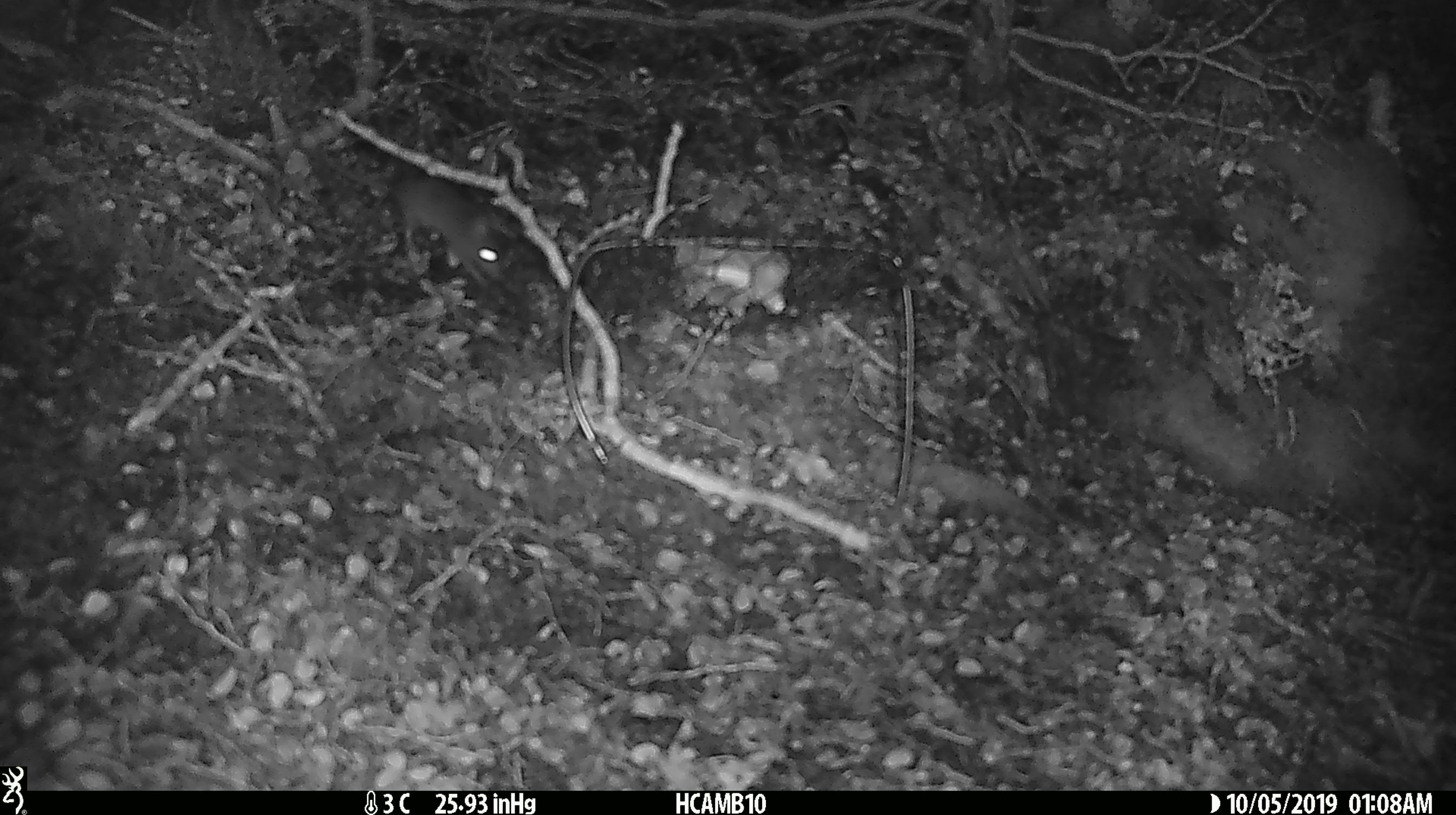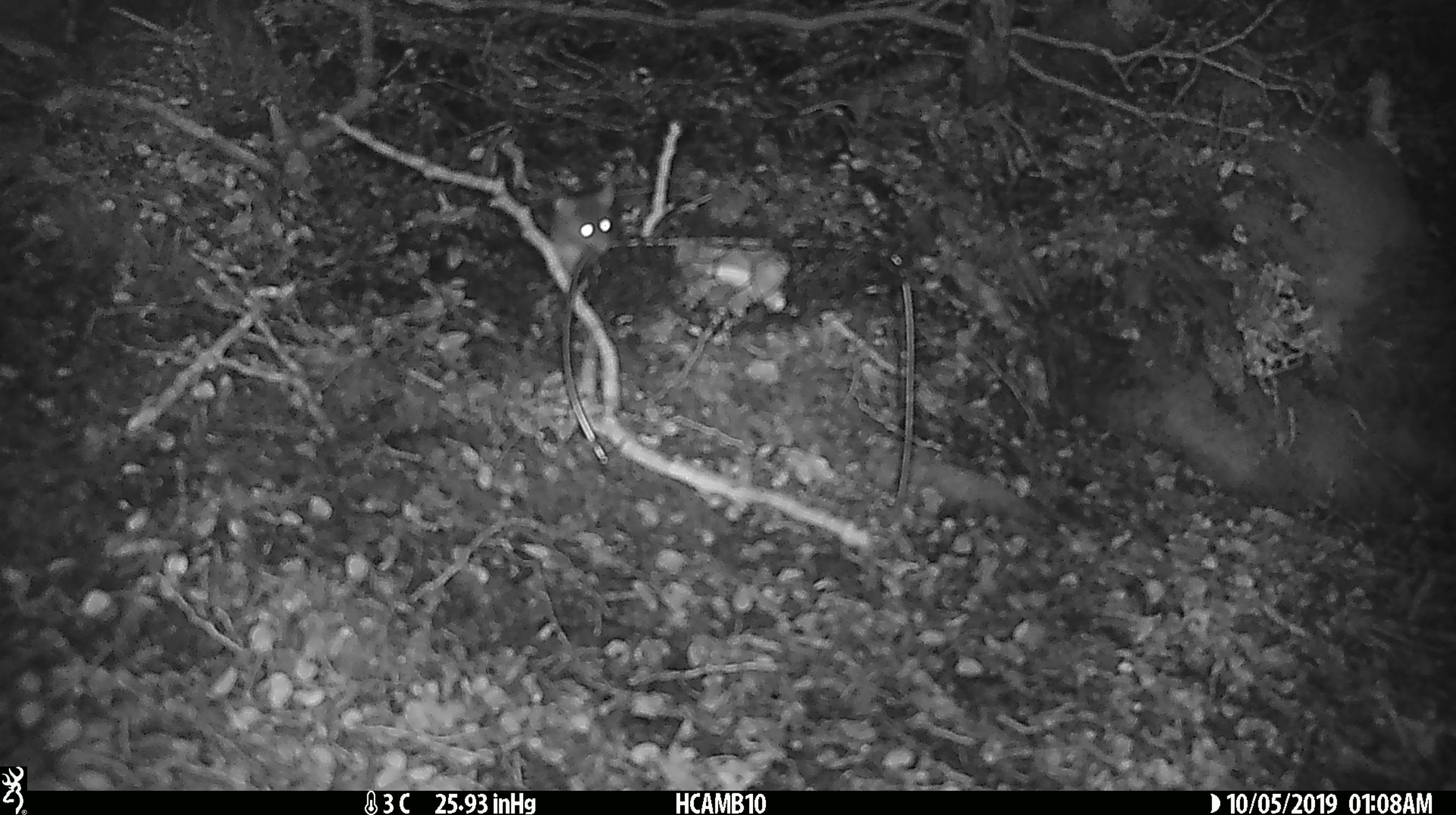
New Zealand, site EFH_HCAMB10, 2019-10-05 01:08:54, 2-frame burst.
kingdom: Animalia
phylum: Chordata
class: Mammalia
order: Rodentia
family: Muridae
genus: Mus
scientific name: Mus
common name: mouse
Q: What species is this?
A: Mouse (Mus).